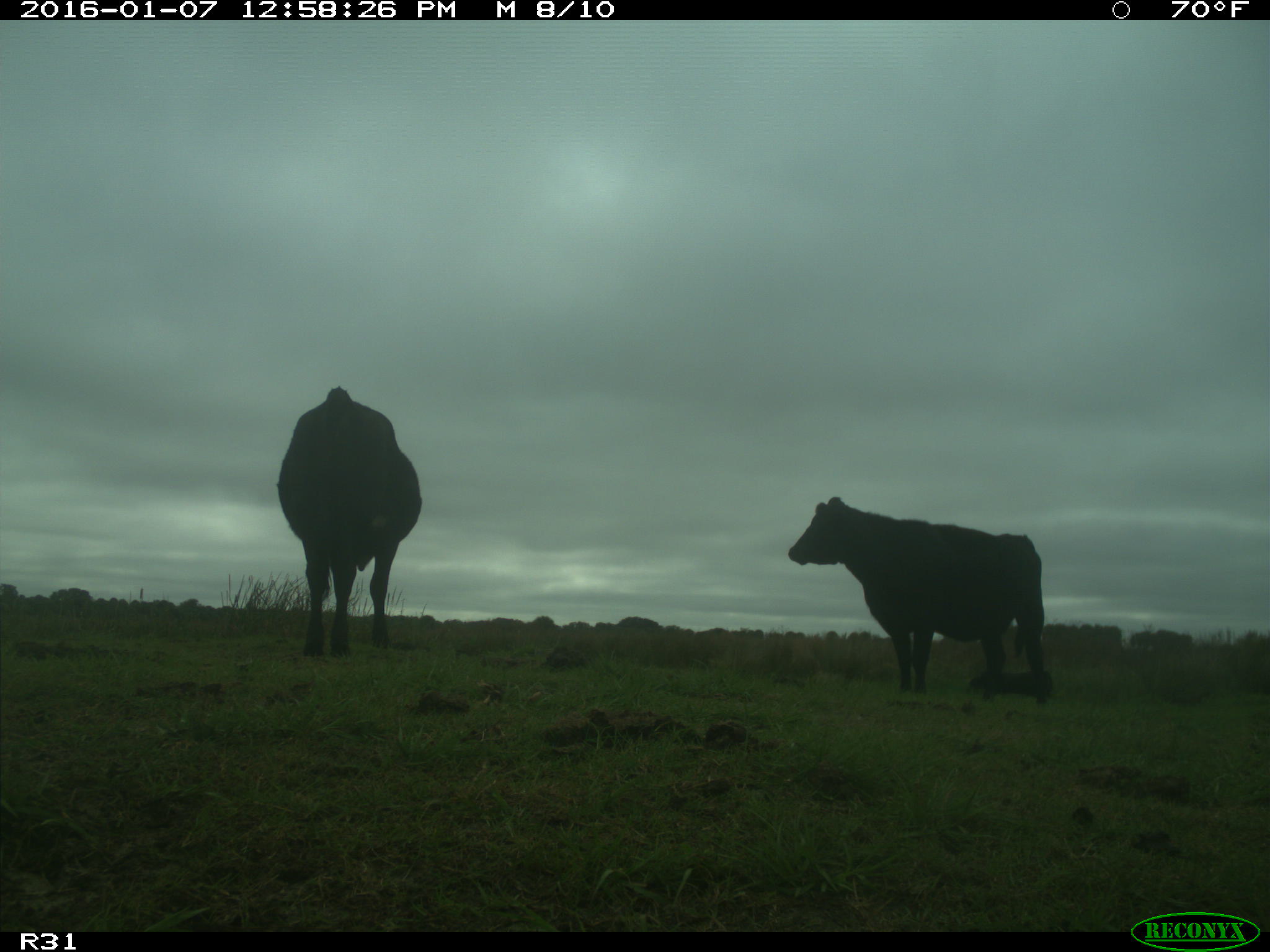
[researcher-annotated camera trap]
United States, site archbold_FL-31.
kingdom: Animalia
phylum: Chordata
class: Mammalia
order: Artiodactyla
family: Bovidae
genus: Bos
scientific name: Bos taurus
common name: domestic cow